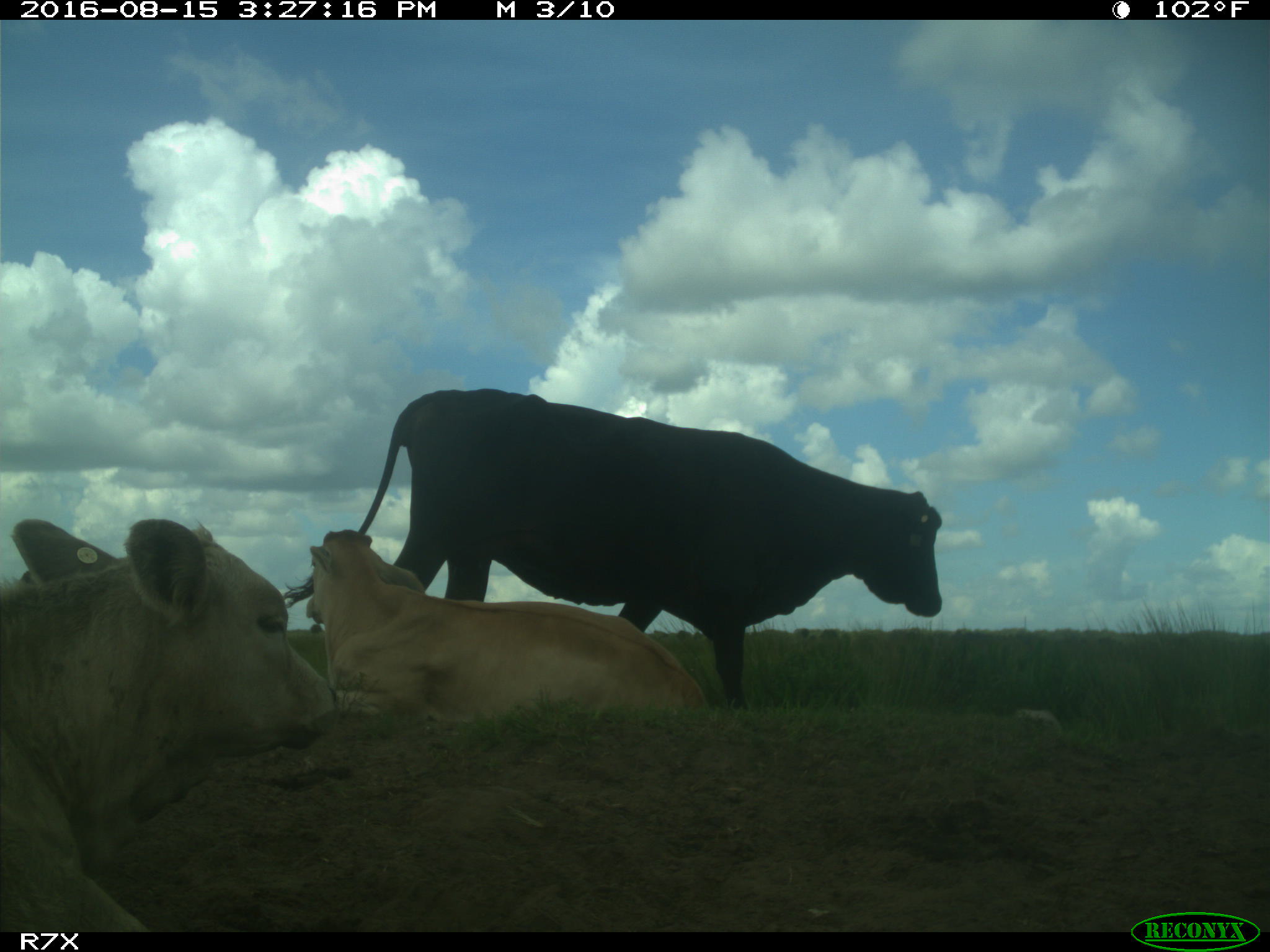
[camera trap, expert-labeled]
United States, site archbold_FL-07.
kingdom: Animalia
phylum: Chordata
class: Mammalia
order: Artiodactyla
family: Bovidae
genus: Bos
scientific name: Bos taurus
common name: domestic cow